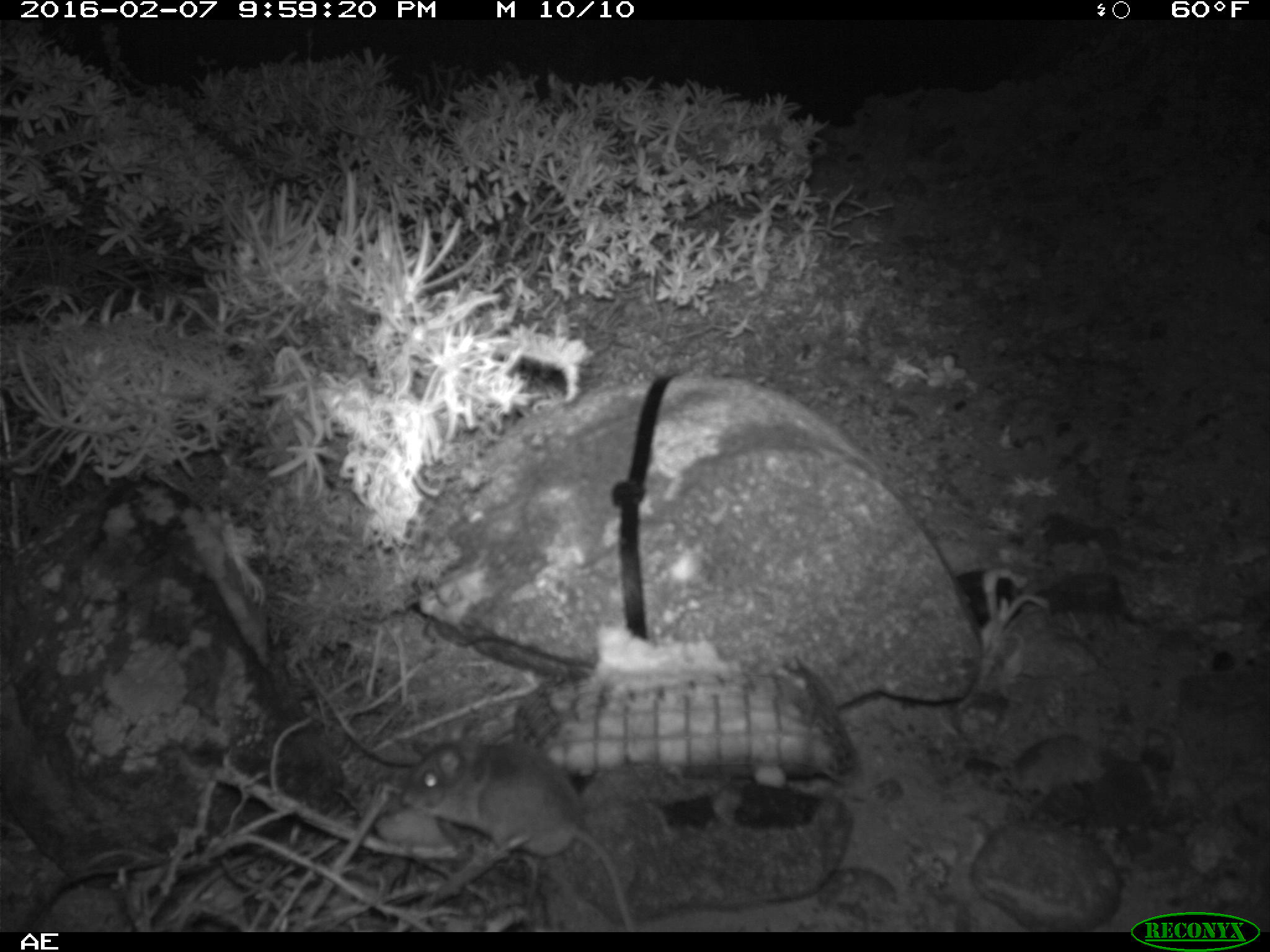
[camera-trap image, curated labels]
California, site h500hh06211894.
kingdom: Animalia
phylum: Chordata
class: Mammalia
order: Rodentia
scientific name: Rodentia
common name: rodent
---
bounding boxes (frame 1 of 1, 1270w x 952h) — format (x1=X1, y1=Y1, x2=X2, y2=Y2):
rodent: (x1=401, y1=723, x2=638, y2=932)